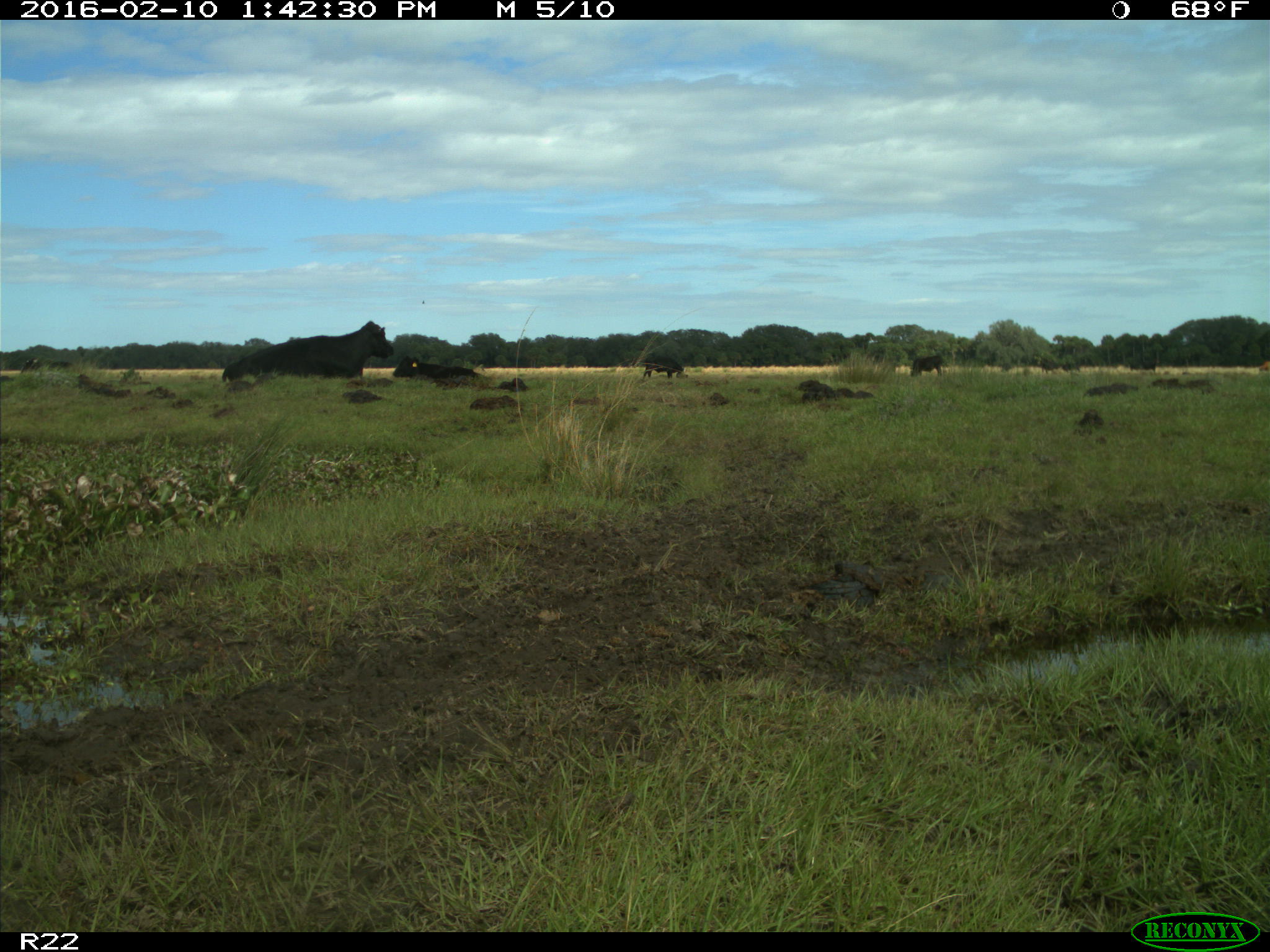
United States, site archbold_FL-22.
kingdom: Animalia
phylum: Chordata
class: Mammalia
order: Artiodactyla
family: Bovidae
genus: Bos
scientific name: Bos taurus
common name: domestic cow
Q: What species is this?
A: Bos taurus (domestic cow).